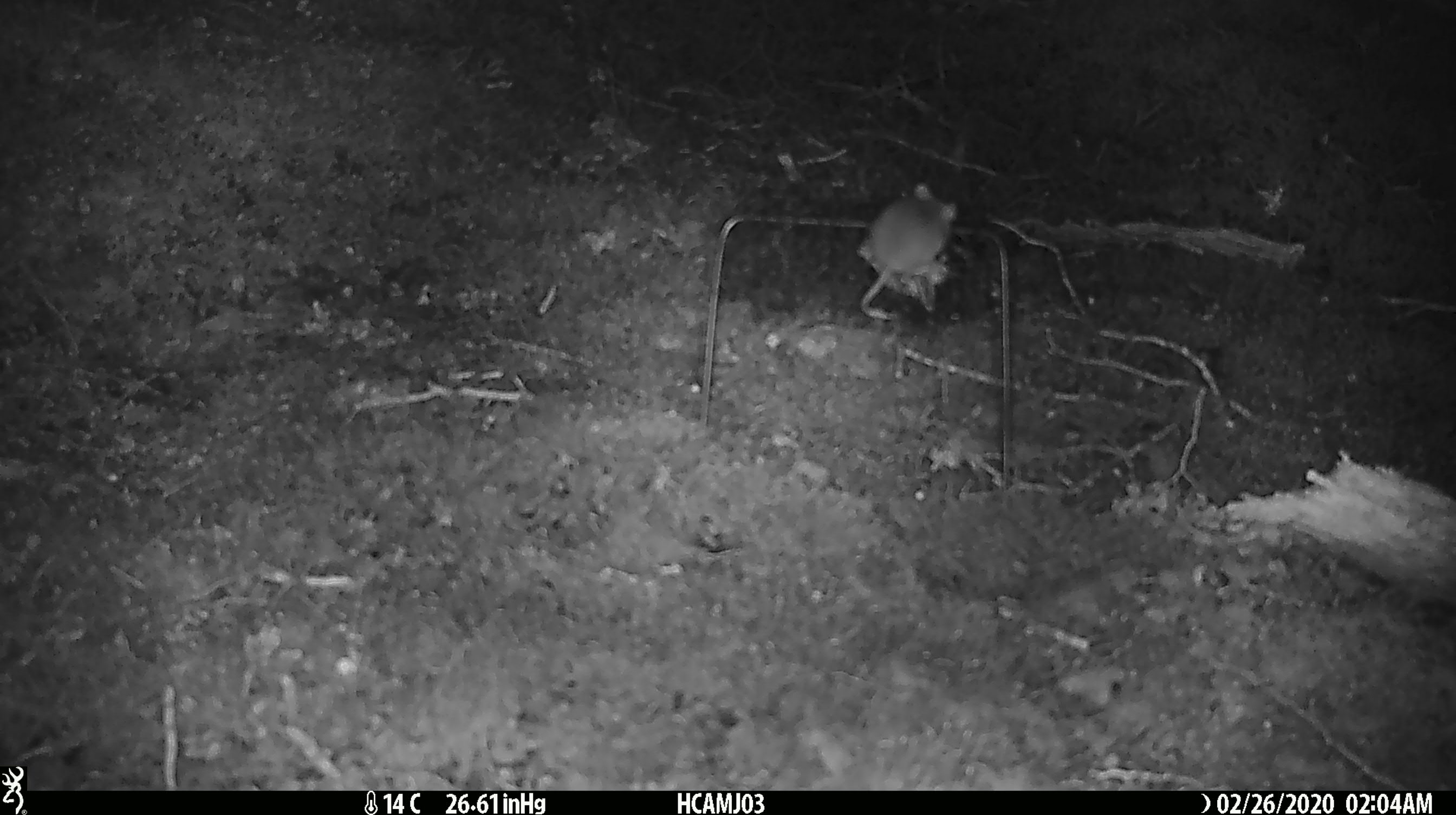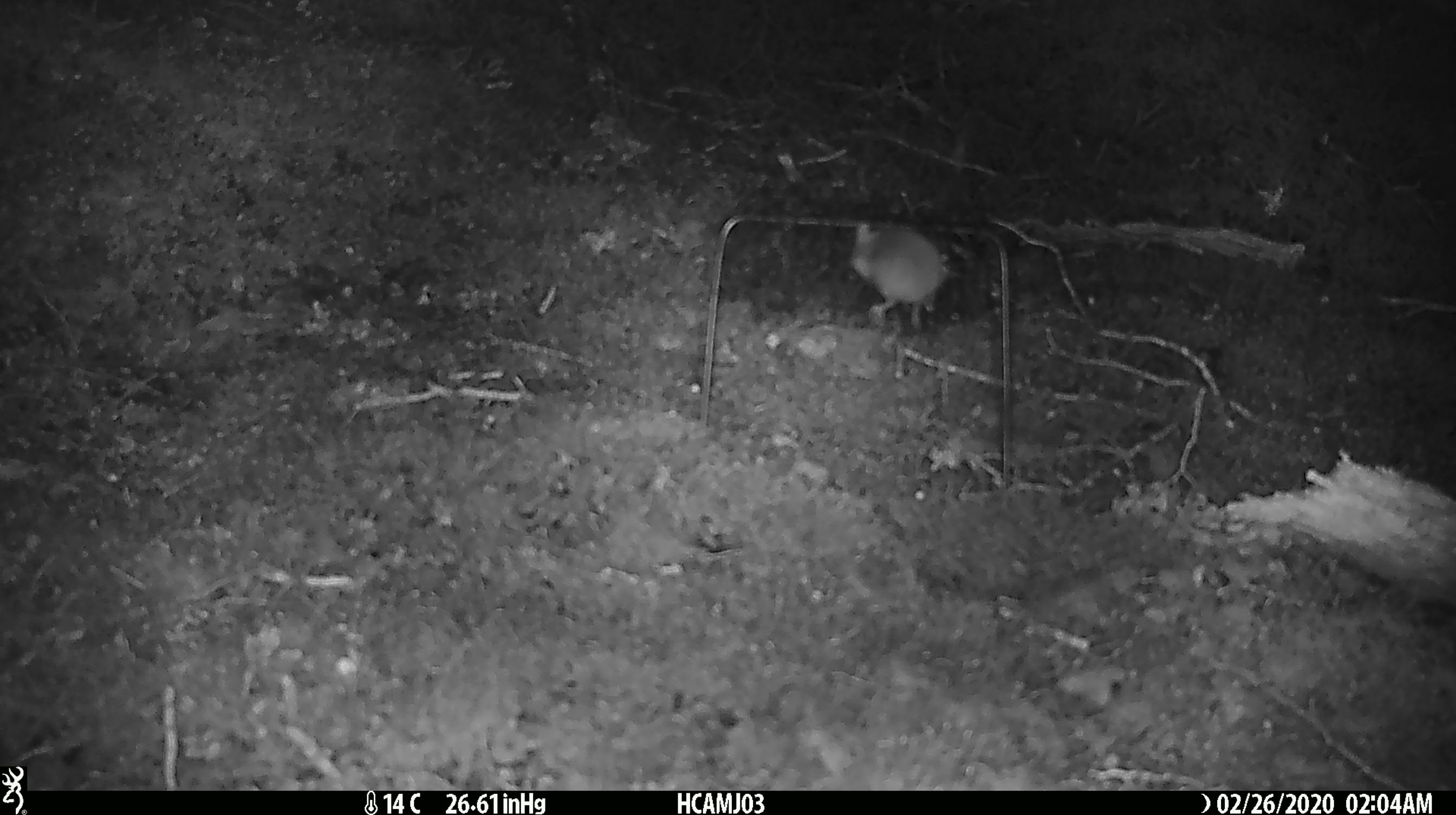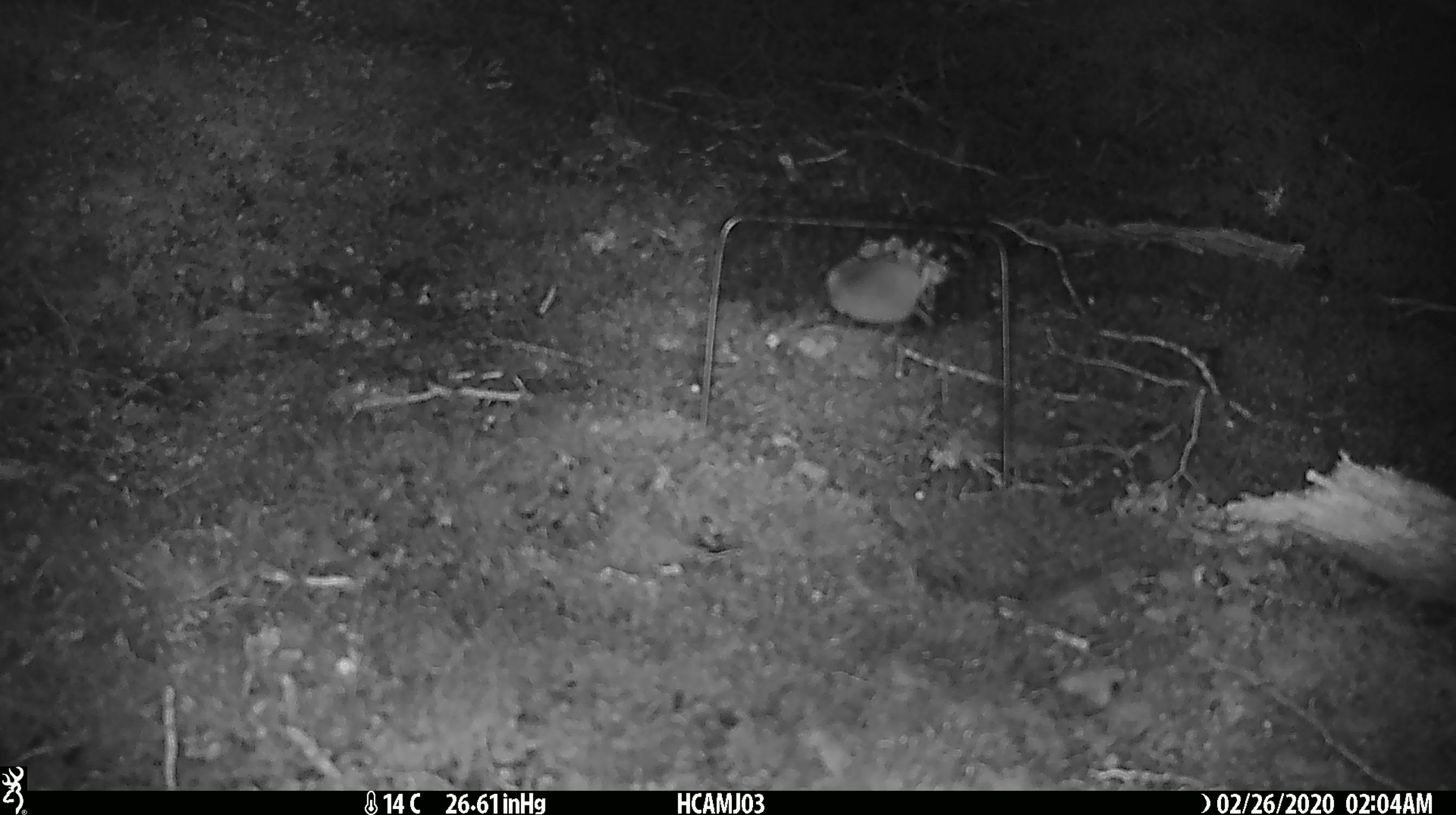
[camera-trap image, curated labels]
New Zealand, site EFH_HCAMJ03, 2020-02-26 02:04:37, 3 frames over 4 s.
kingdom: Animalia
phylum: Chordata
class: Mammalia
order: Rodentia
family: Muridae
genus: Mus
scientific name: Mus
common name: mouse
Mouse (Mus).